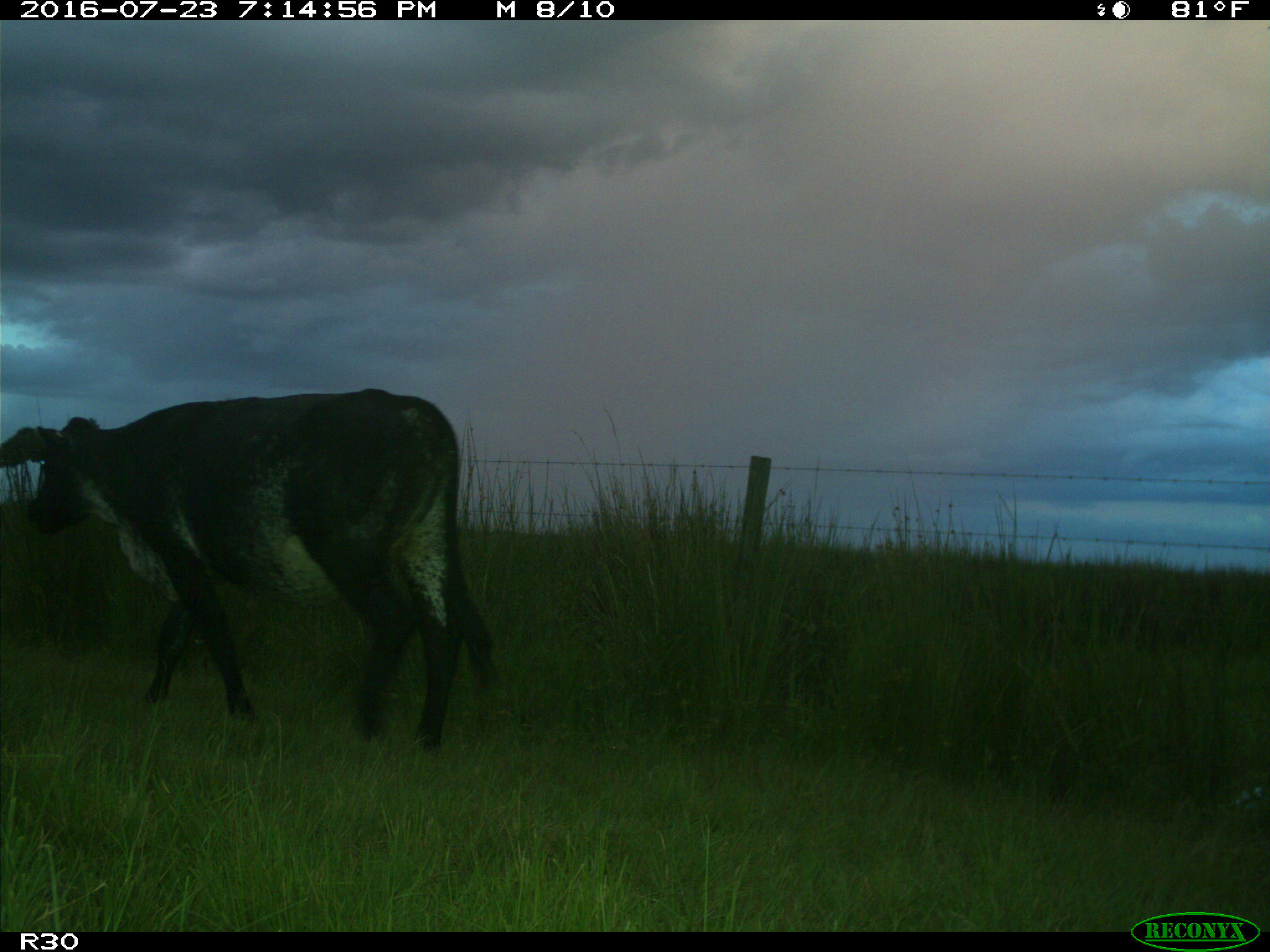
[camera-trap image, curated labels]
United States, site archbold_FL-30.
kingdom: Animalia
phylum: Chordata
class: Mammalia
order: Artiodactyla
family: Bovidae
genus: Bos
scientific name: Bos taurus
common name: domestic cow